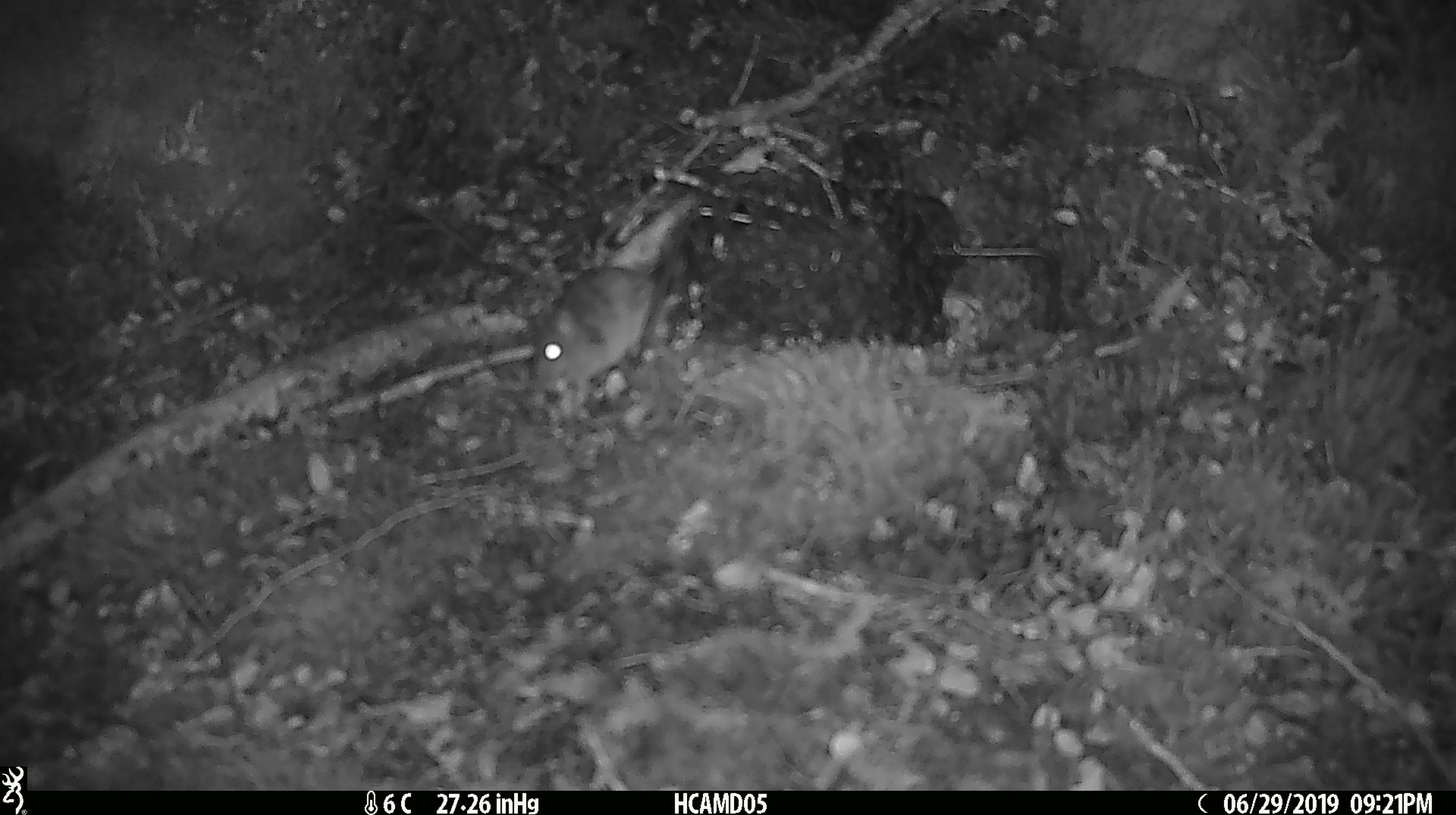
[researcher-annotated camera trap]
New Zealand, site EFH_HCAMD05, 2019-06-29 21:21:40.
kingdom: Animalia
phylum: Chordata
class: Mammalia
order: Rodentia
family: Muridae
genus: Mus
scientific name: Mus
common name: mouse